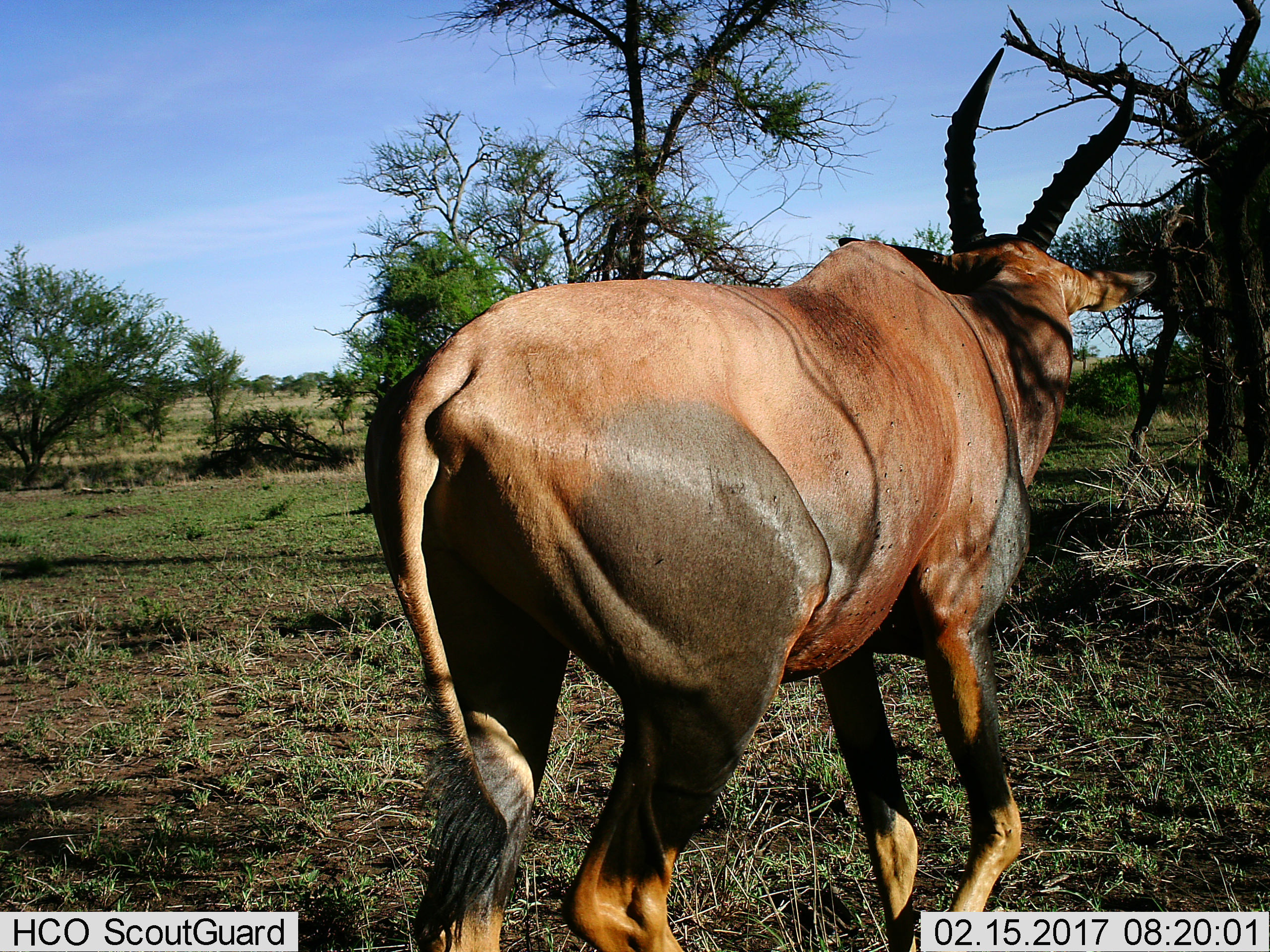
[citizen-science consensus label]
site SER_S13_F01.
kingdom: Animalia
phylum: Chordata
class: Mammalia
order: Artiodactyla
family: Bovidae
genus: Damaliscus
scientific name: Damaliscus lunatus jimela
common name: topi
Topi (Damaliscus lunatus jimela), count 1. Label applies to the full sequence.